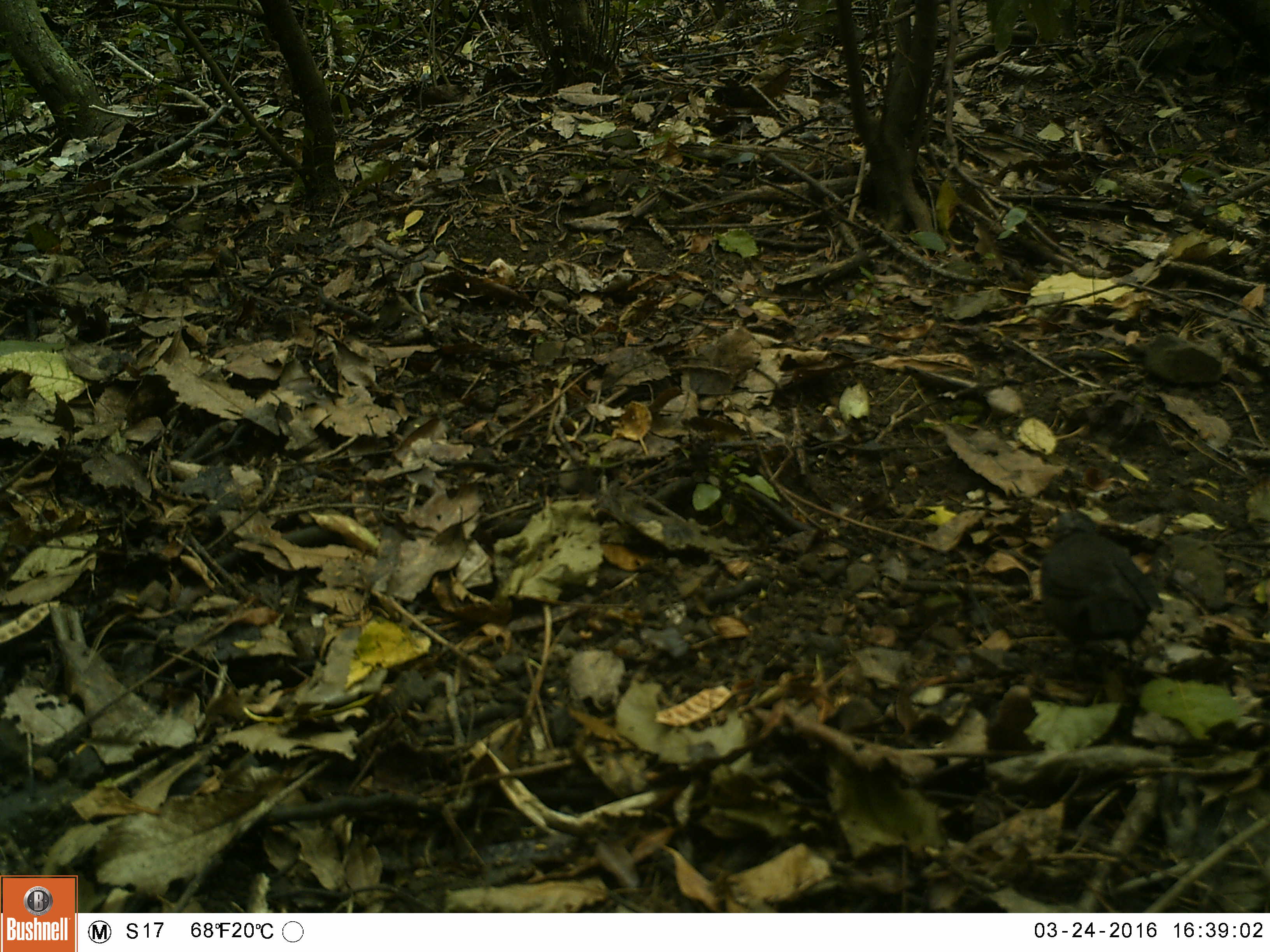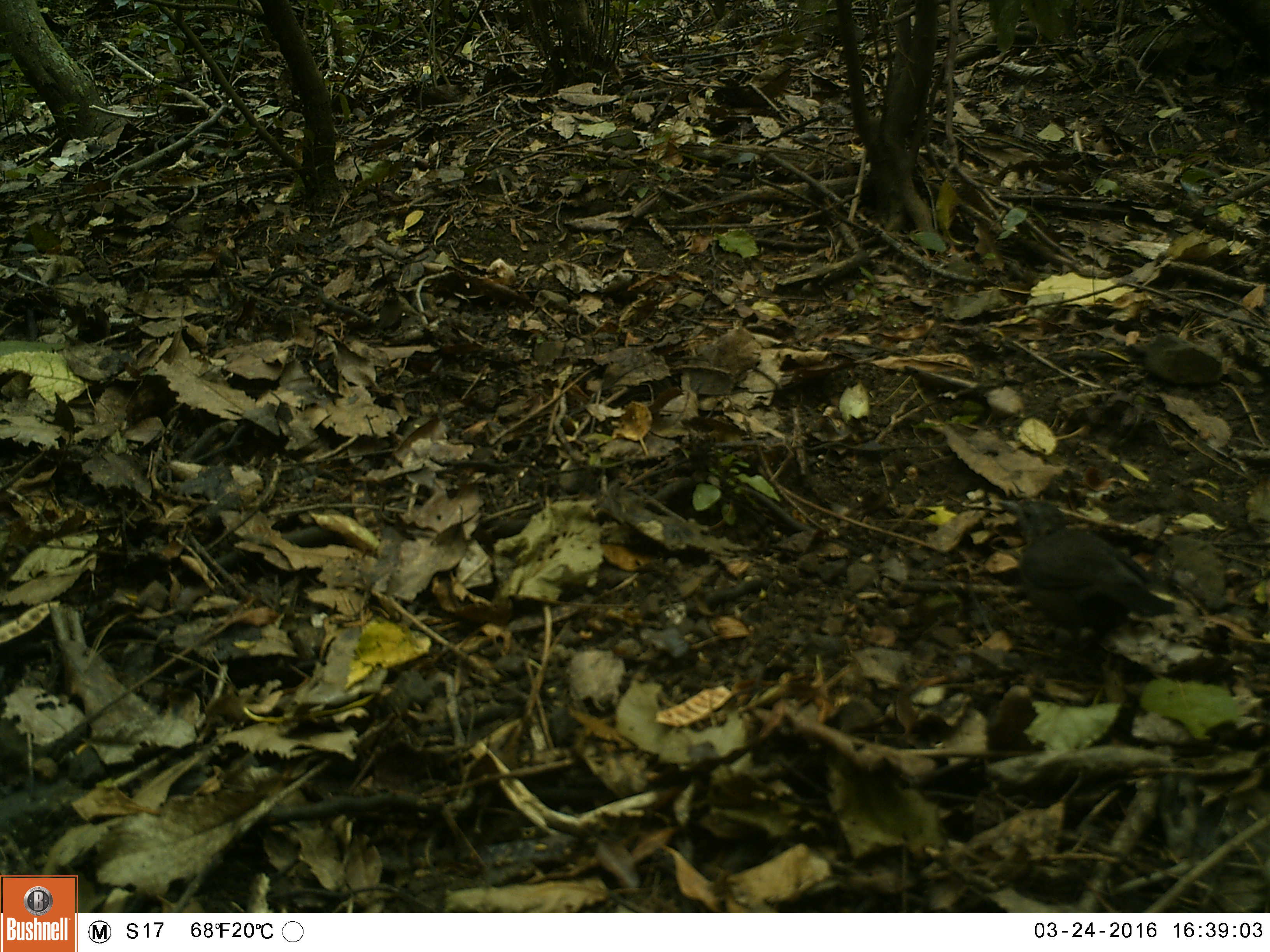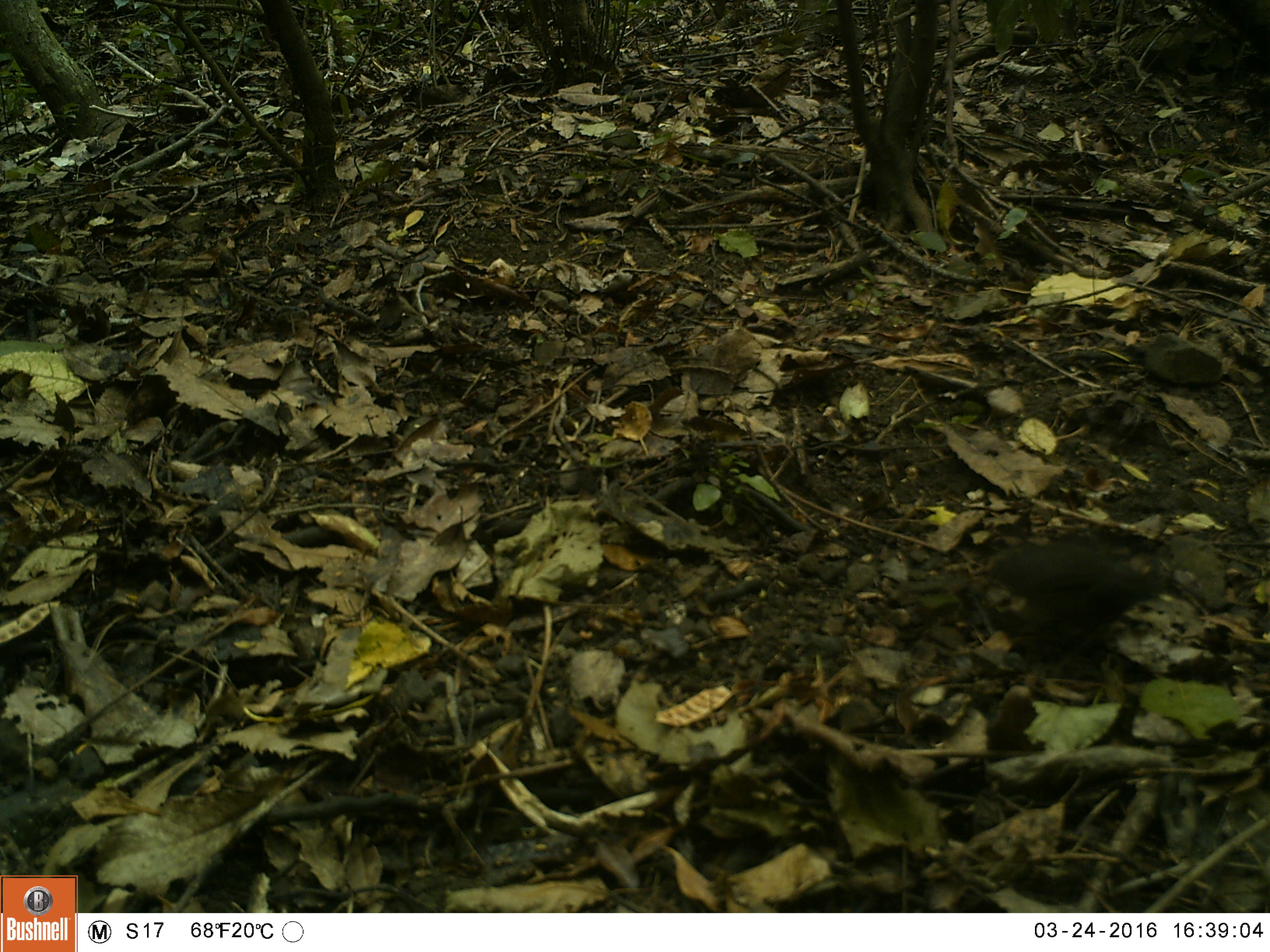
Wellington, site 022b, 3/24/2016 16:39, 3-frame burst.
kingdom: Animalia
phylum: Chordata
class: Aves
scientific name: Aves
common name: bird